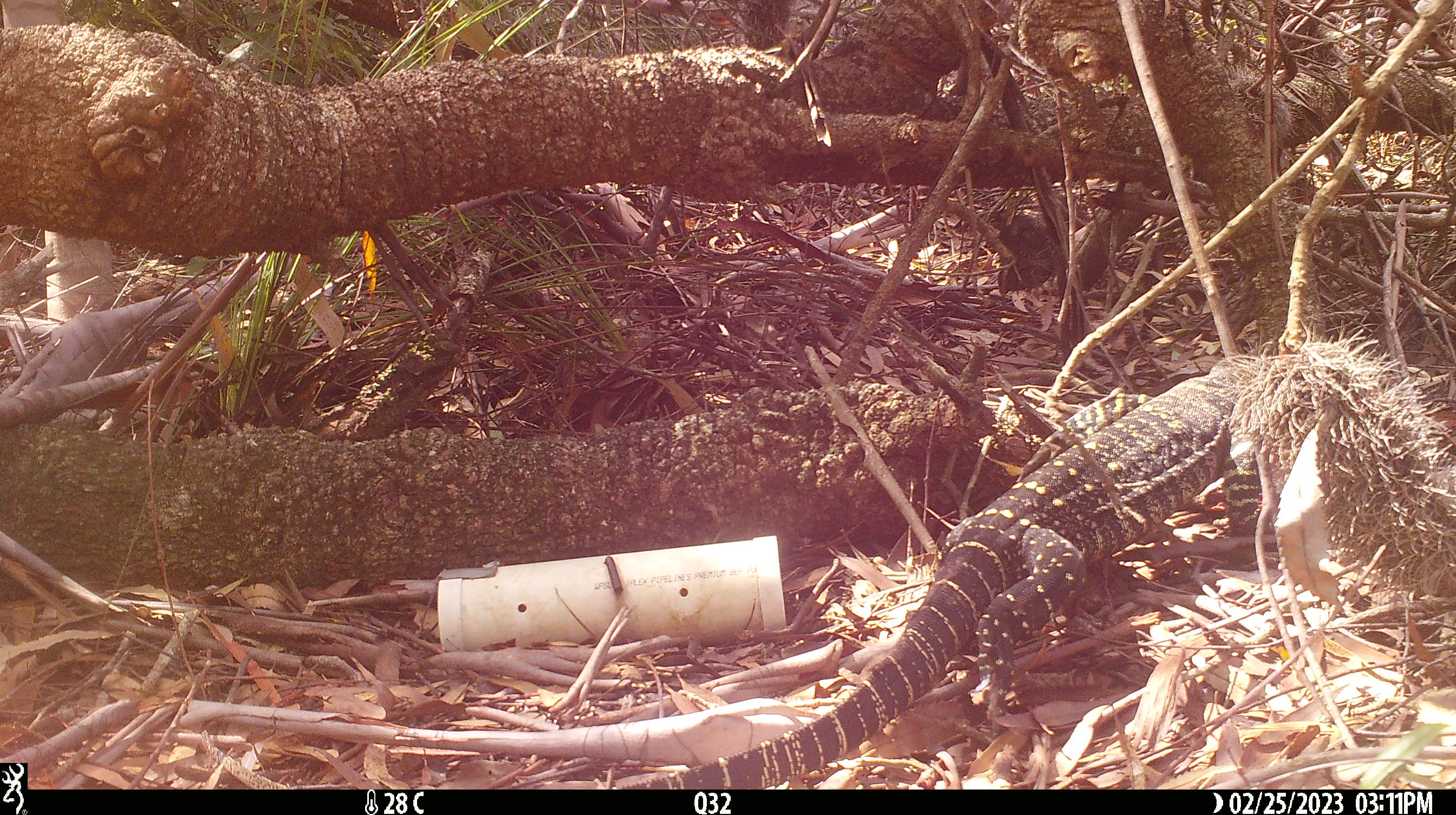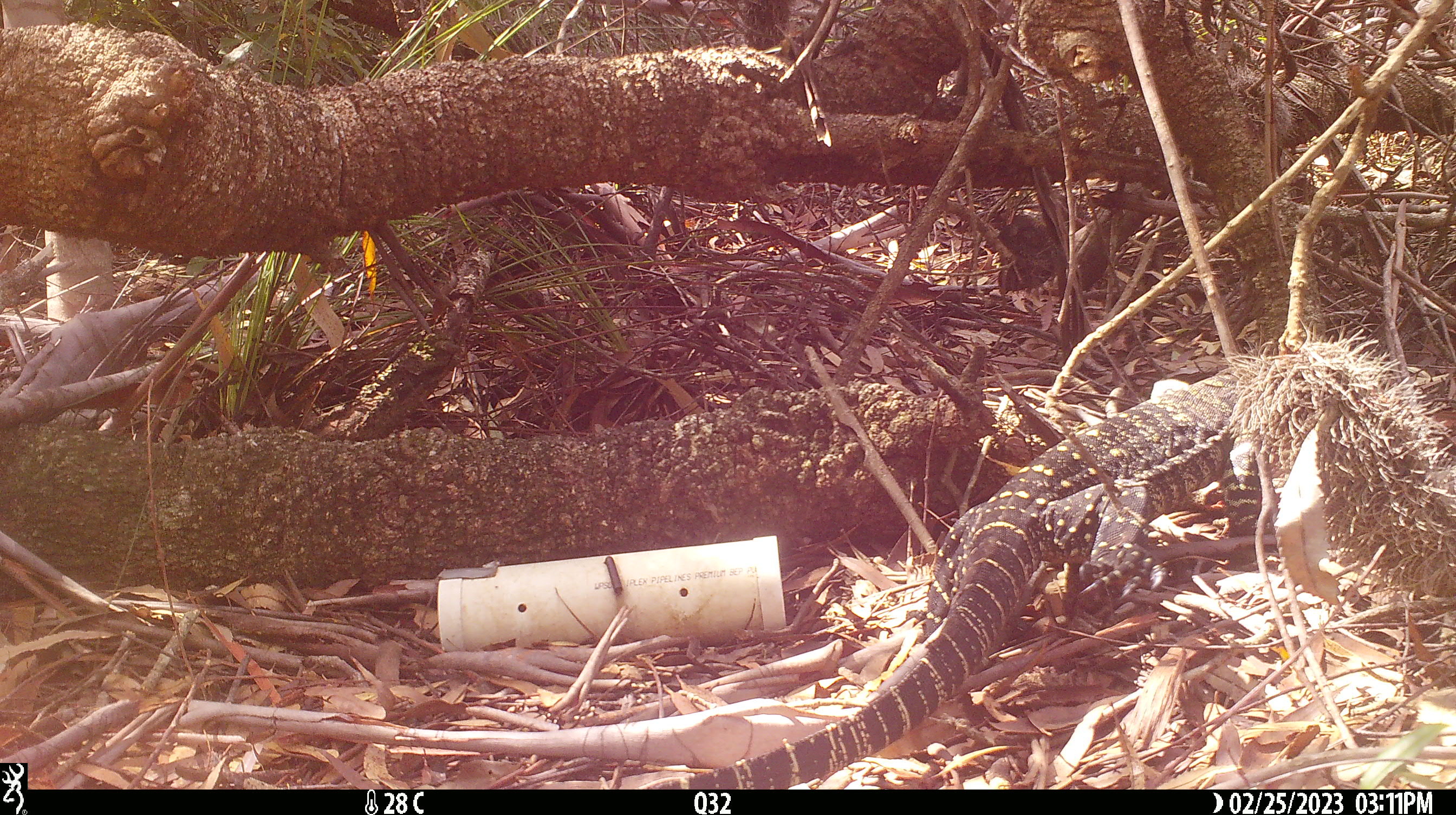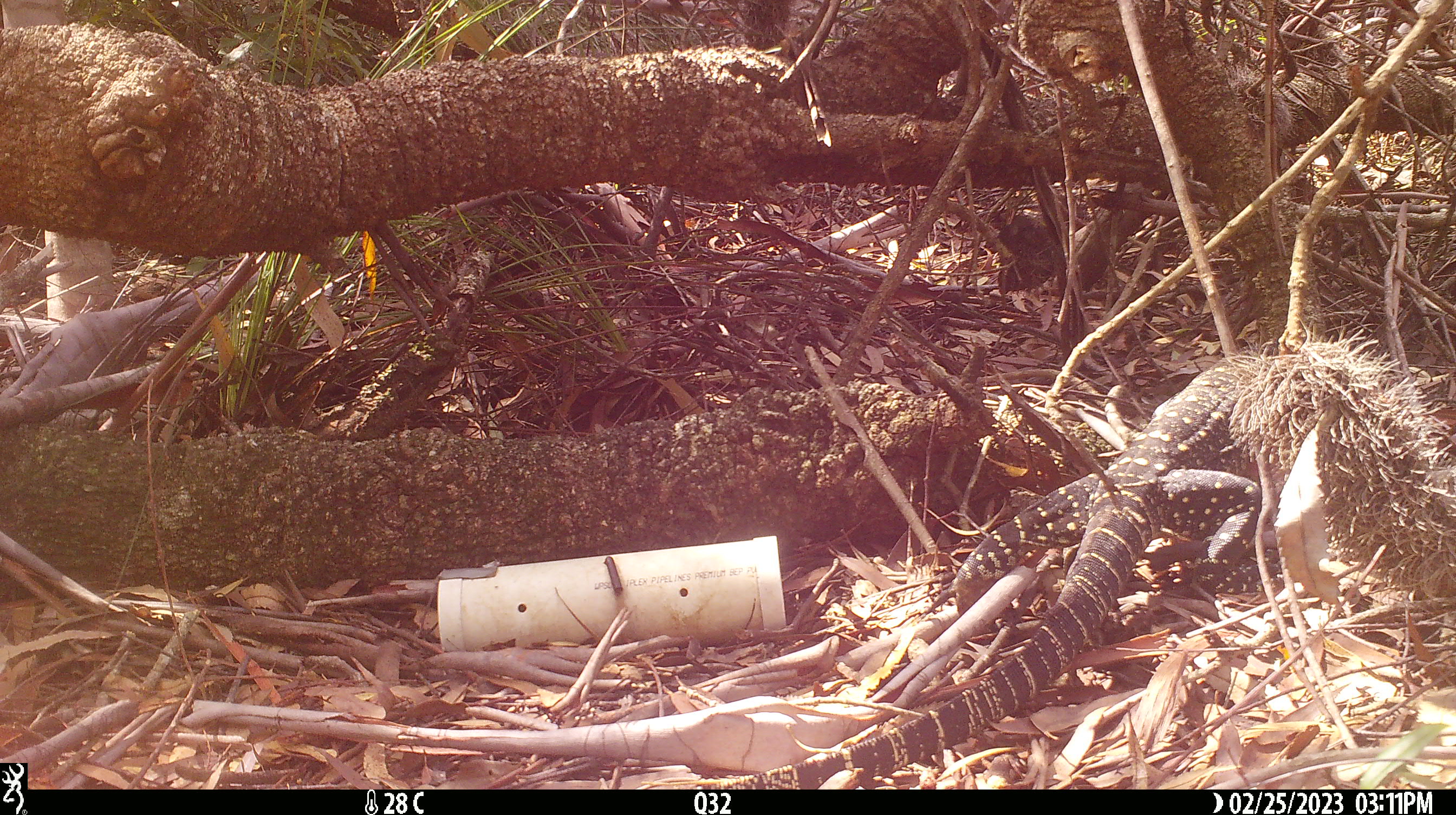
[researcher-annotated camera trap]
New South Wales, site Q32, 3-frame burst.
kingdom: Animalia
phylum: Chordata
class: Reptilia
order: Squamata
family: Varanidae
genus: Varanus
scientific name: Varanus varius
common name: lace monitor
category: goanna